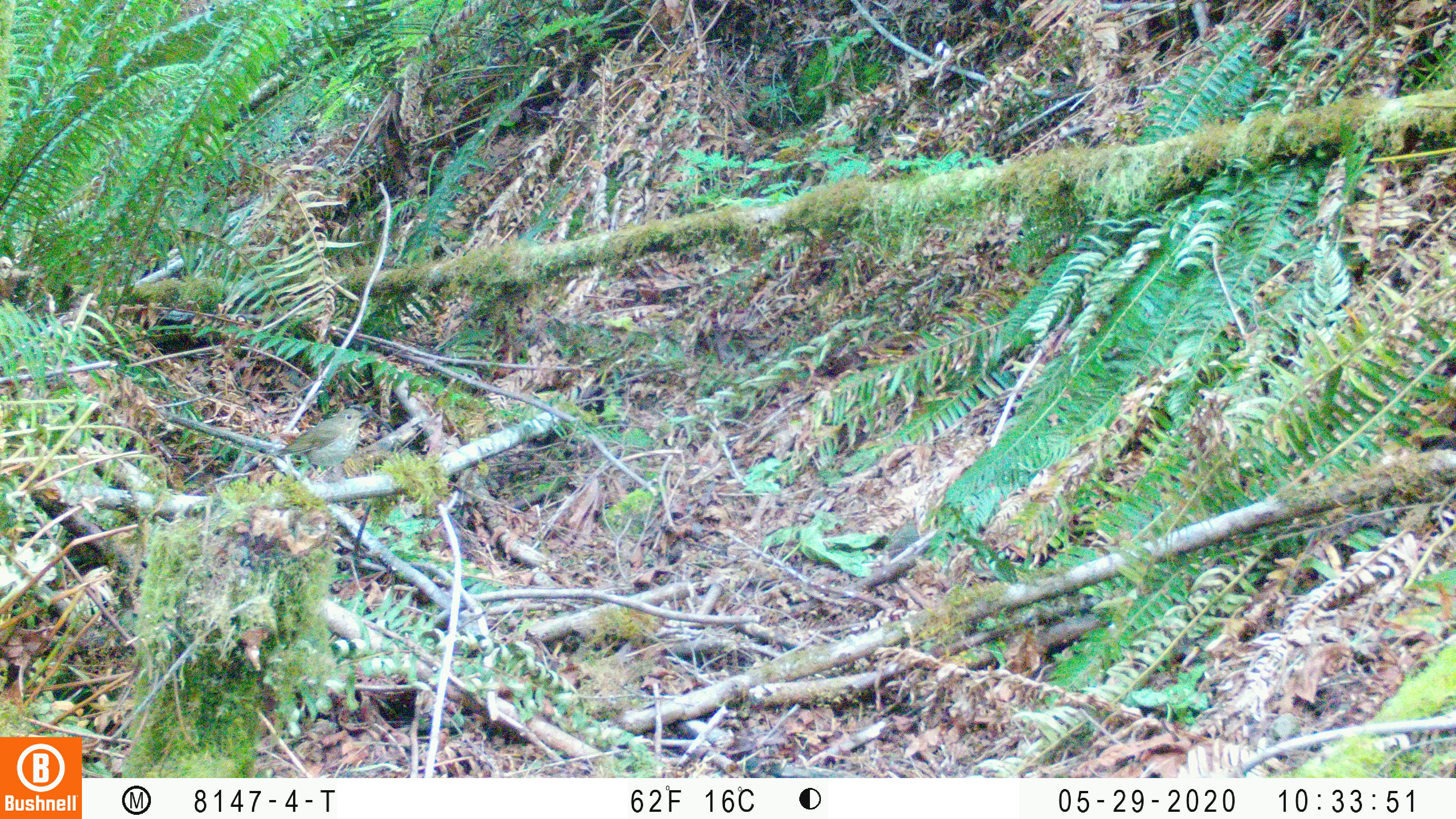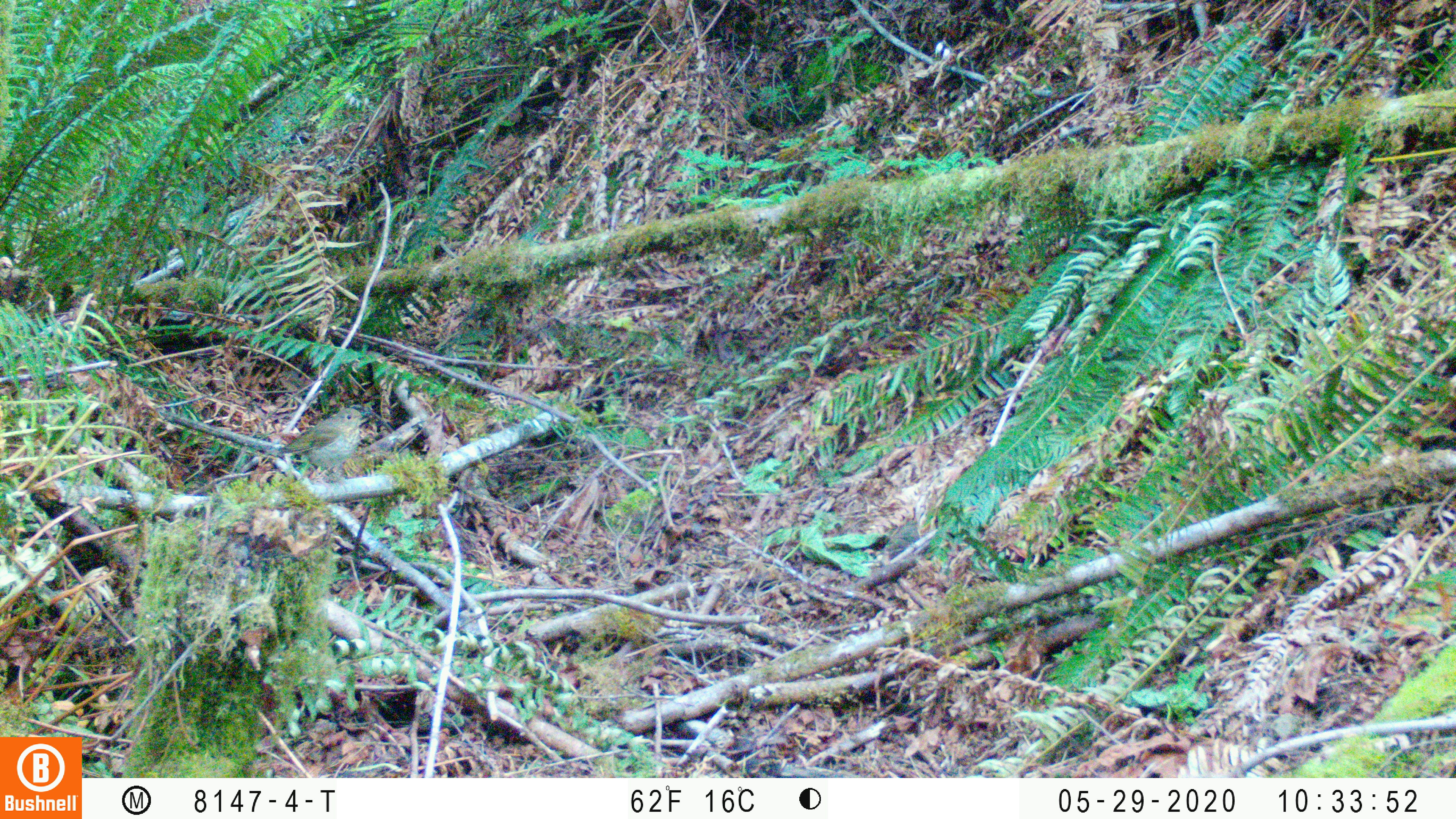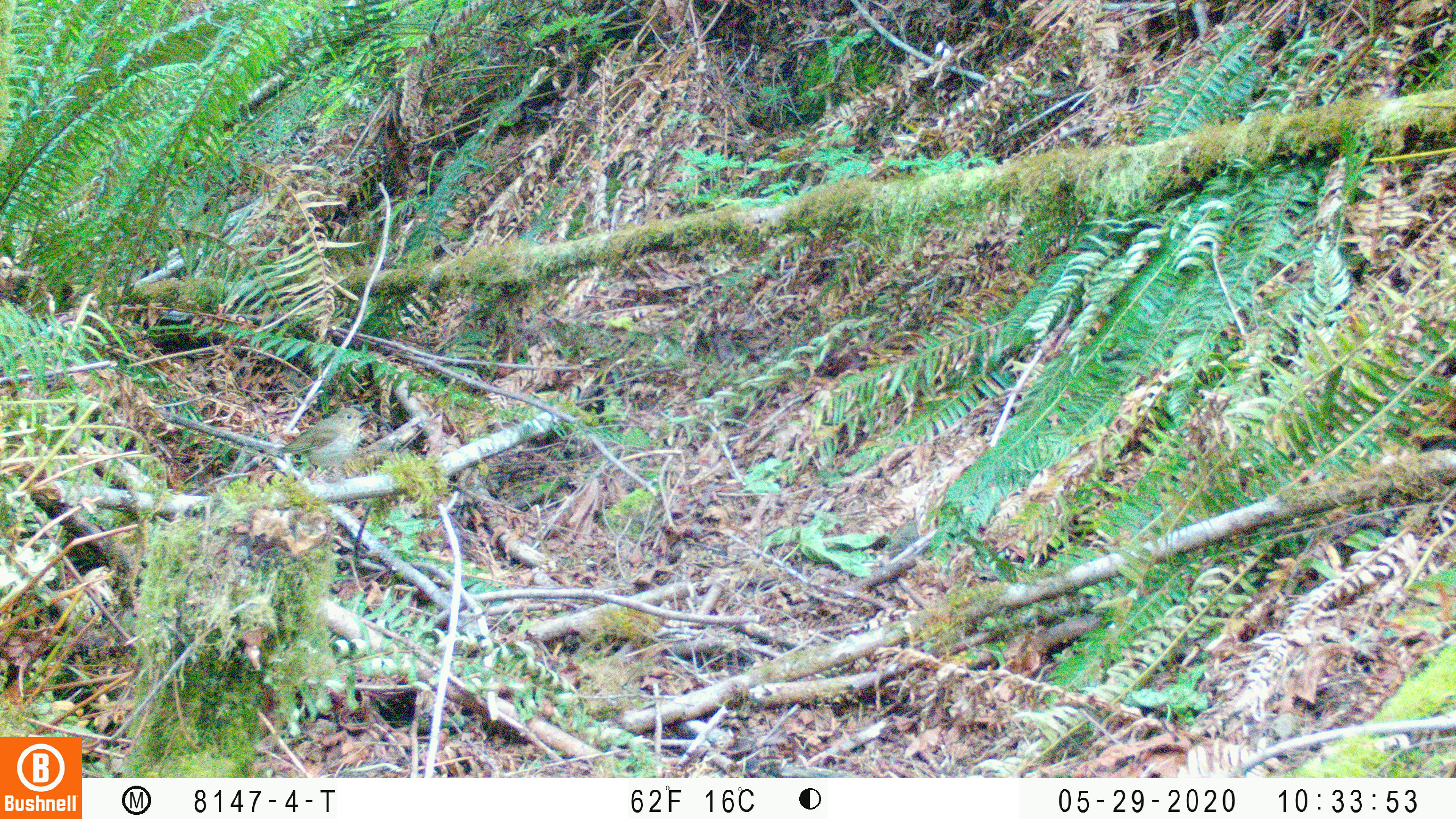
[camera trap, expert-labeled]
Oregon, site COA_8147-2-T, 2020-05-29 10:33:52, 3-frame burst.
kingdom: Animalia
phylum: Chordata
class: Aves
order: Passeriformes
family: Turdidae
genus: Catharus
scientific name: Catharus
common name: brown thrushes and nightingale-thrushes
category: catharus species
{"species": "catharus species (brown thrushes and nightingale-thrushes) (Catharus)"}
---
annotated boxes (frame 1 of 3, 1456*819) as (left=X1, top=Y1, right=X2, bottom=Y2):
catharus species: (left=278, top=400, right=371, bottom=478)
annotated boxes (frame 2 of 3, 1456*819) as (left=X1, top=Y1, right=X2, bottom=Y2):
catharus species: (left=271, top=406, right=375, bottom=475)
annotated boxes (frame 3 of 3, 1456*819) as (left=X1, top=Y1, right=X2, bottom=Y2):
catharus species: (left=271, top=399, right=377, bottom=476)